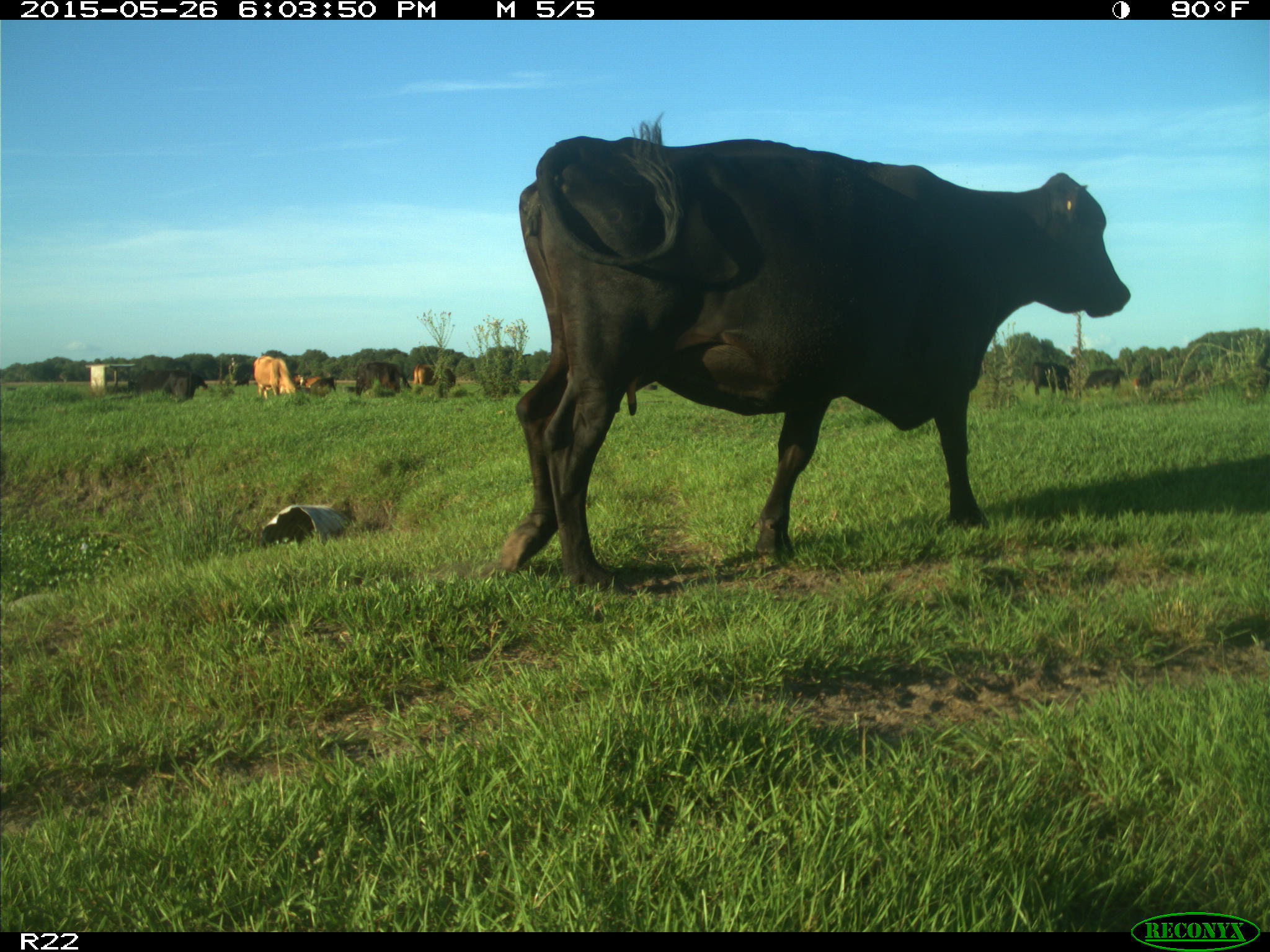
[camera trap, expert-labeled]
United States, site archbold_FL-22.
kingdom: Animalia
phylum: Chordata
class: Mammalia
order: Artiodactyla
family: Bovidae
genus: Bos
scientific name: Bos taurus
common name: domestic cow